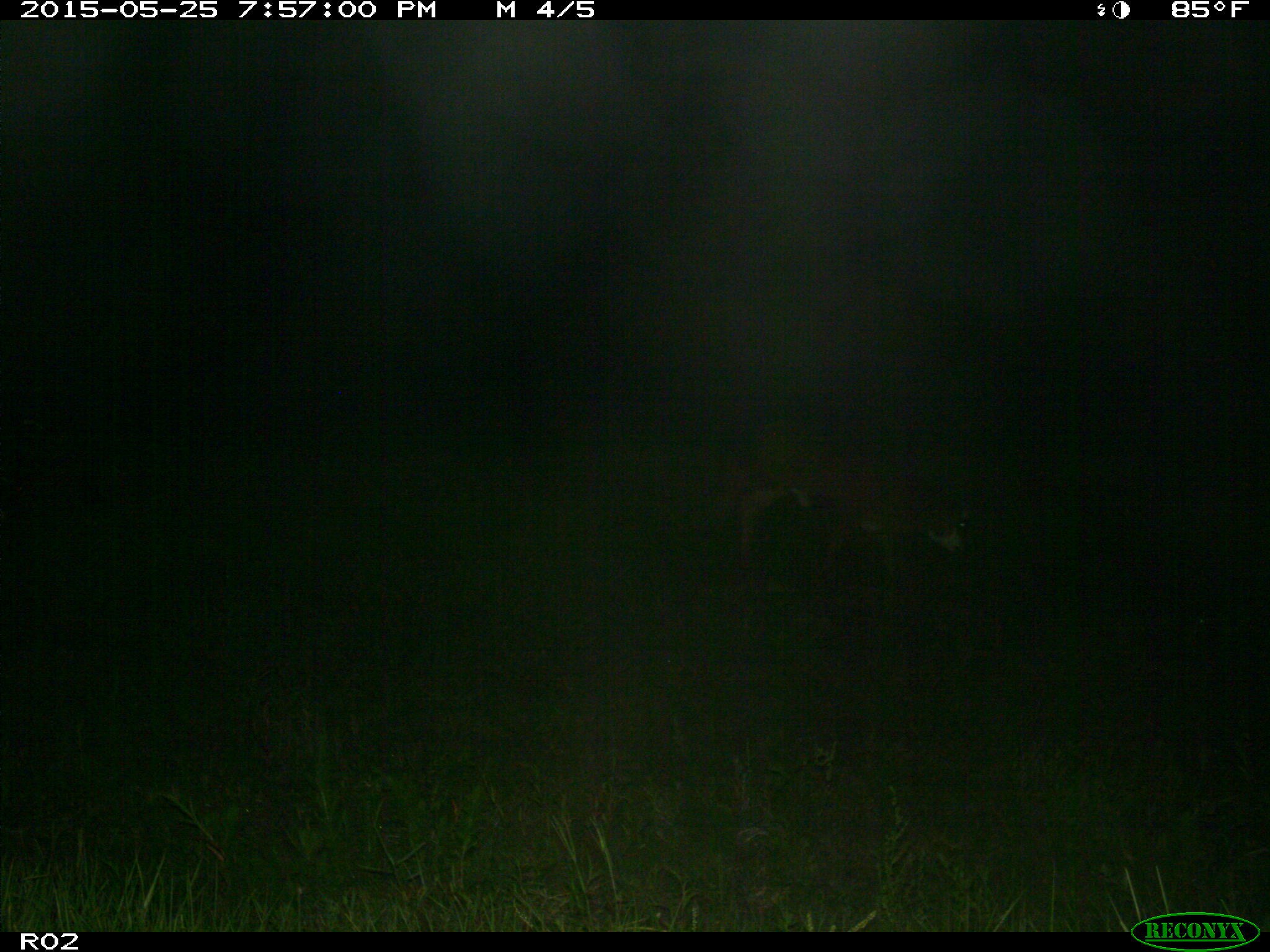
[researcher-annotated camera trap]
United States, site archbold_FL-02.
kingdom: Animalia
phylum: Chordata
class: Mammalia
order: Artiodactyla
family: Bovidae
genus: Bos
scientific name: Bos taurus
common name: domestic cow